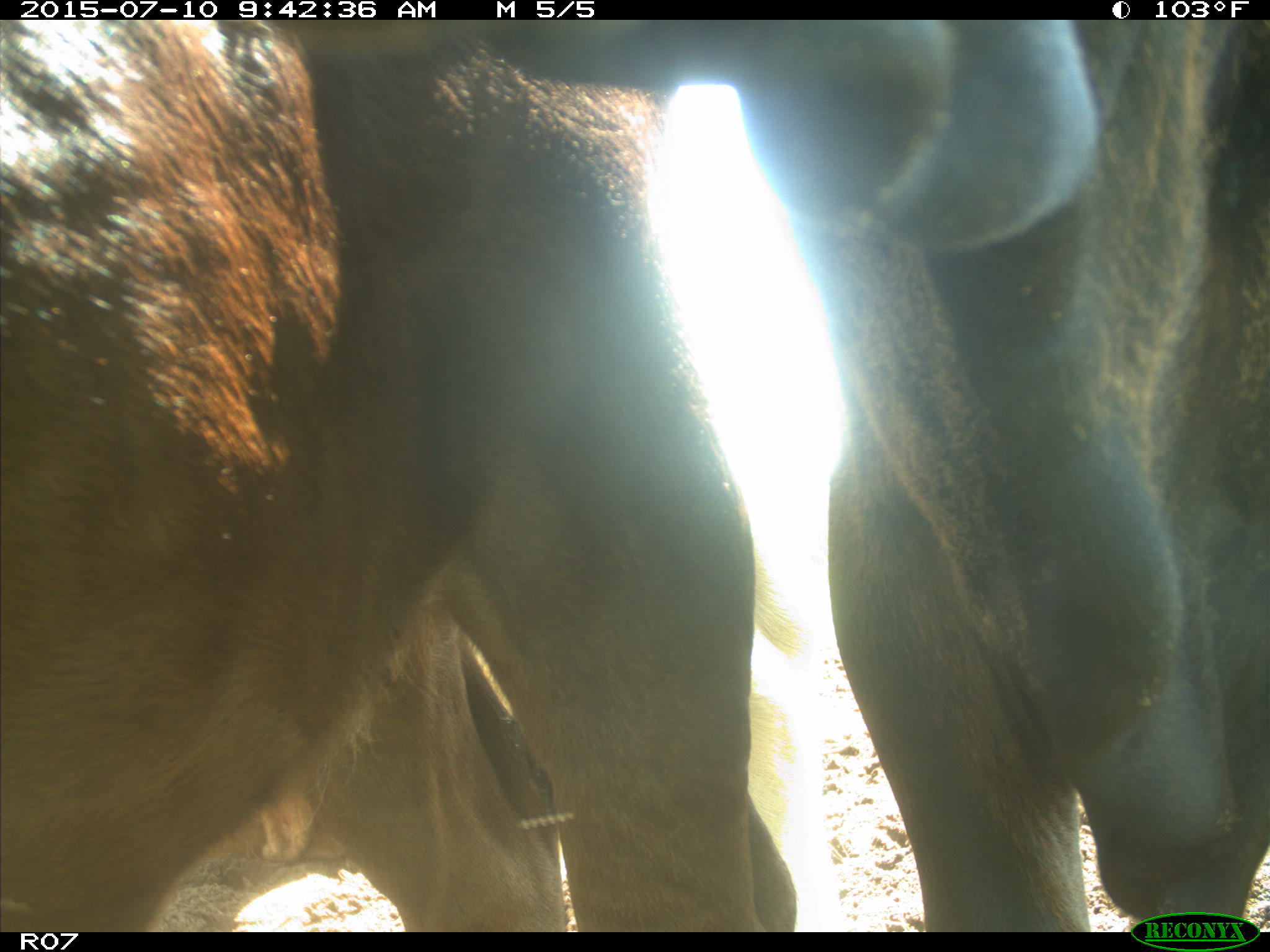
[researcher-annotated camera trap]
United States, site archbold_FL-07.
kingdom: Animalia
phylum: Chordata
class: Mammalia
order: Artiodactyla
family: Bovidae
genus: Bos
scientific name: Bos taurus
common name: domestic cow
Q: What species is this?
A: Bos taurus (domestic cow).